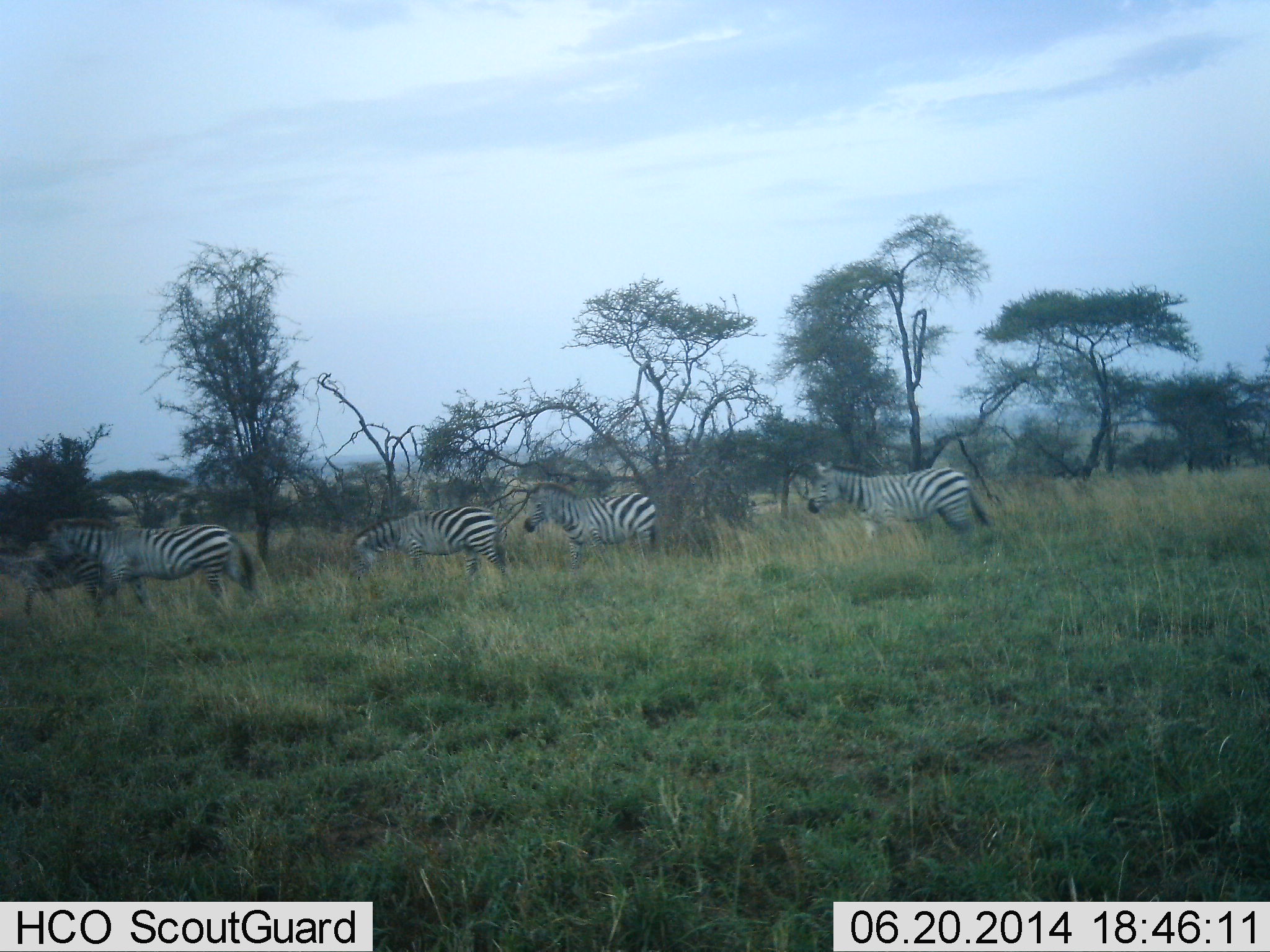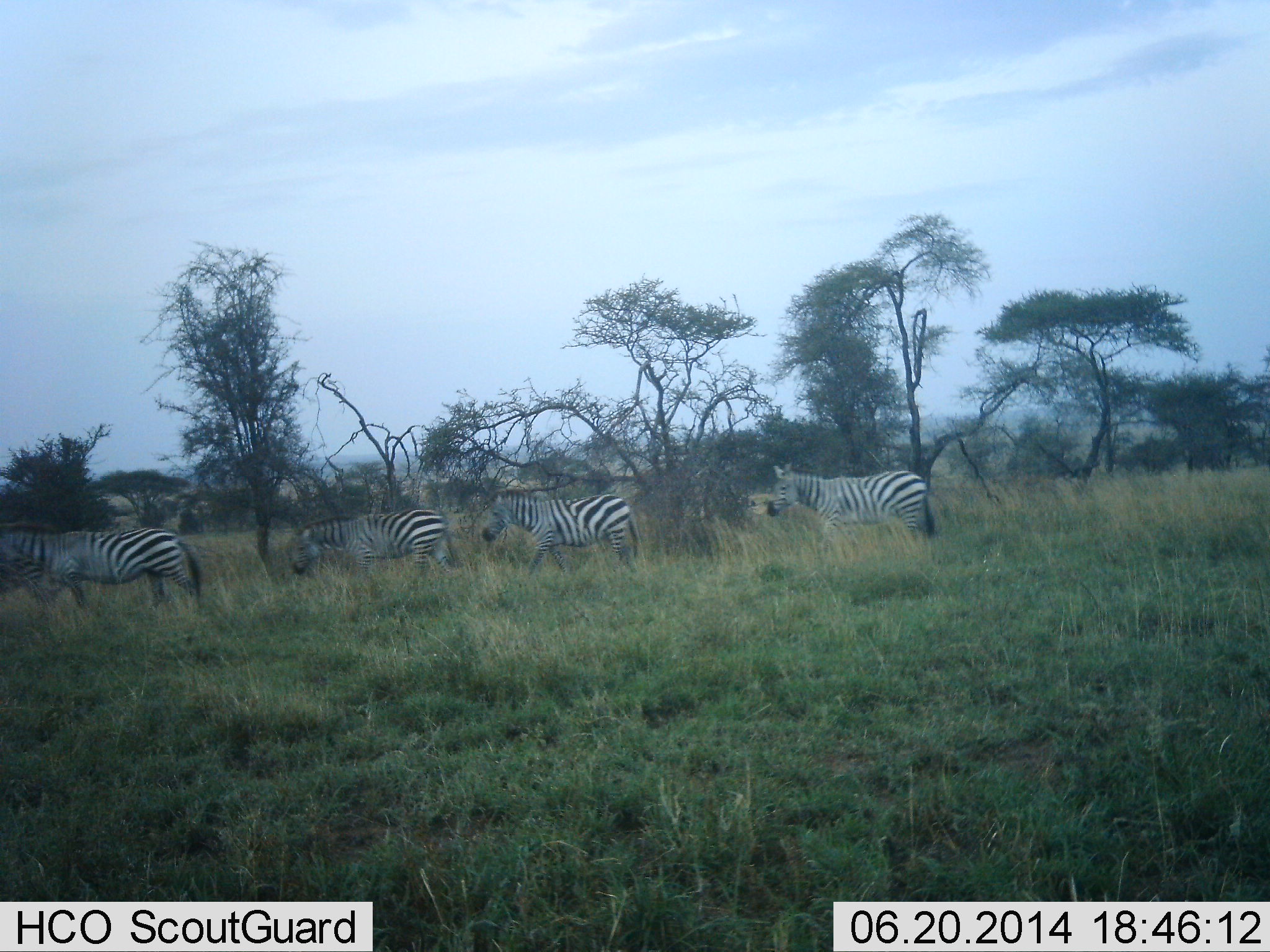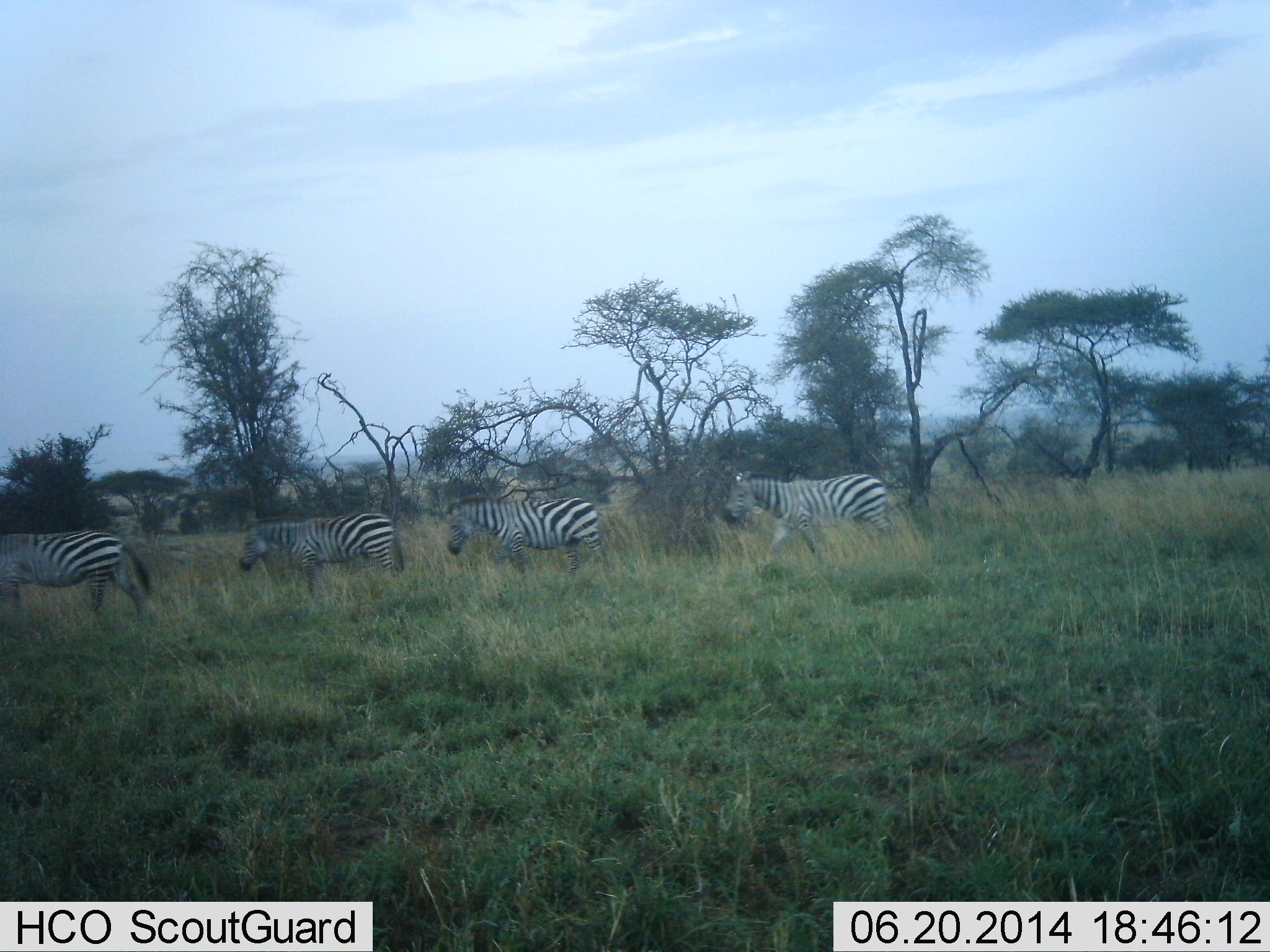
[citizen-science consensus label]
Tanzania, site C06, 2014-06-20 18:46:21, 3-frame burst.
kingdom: Animalia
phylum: Chordata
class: Mammalia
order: Perissodactyla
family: Equidae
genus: Equus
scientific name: Equus quagga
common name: plains zebra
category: zebra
Zebra (plains zebra) (Equus quagga), count 4. Behavior (volunteer vote fractions): standing 20%, resting 0%, moving 90%, interacting 0%. Young present (vote fraction): 20%. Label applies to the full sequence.